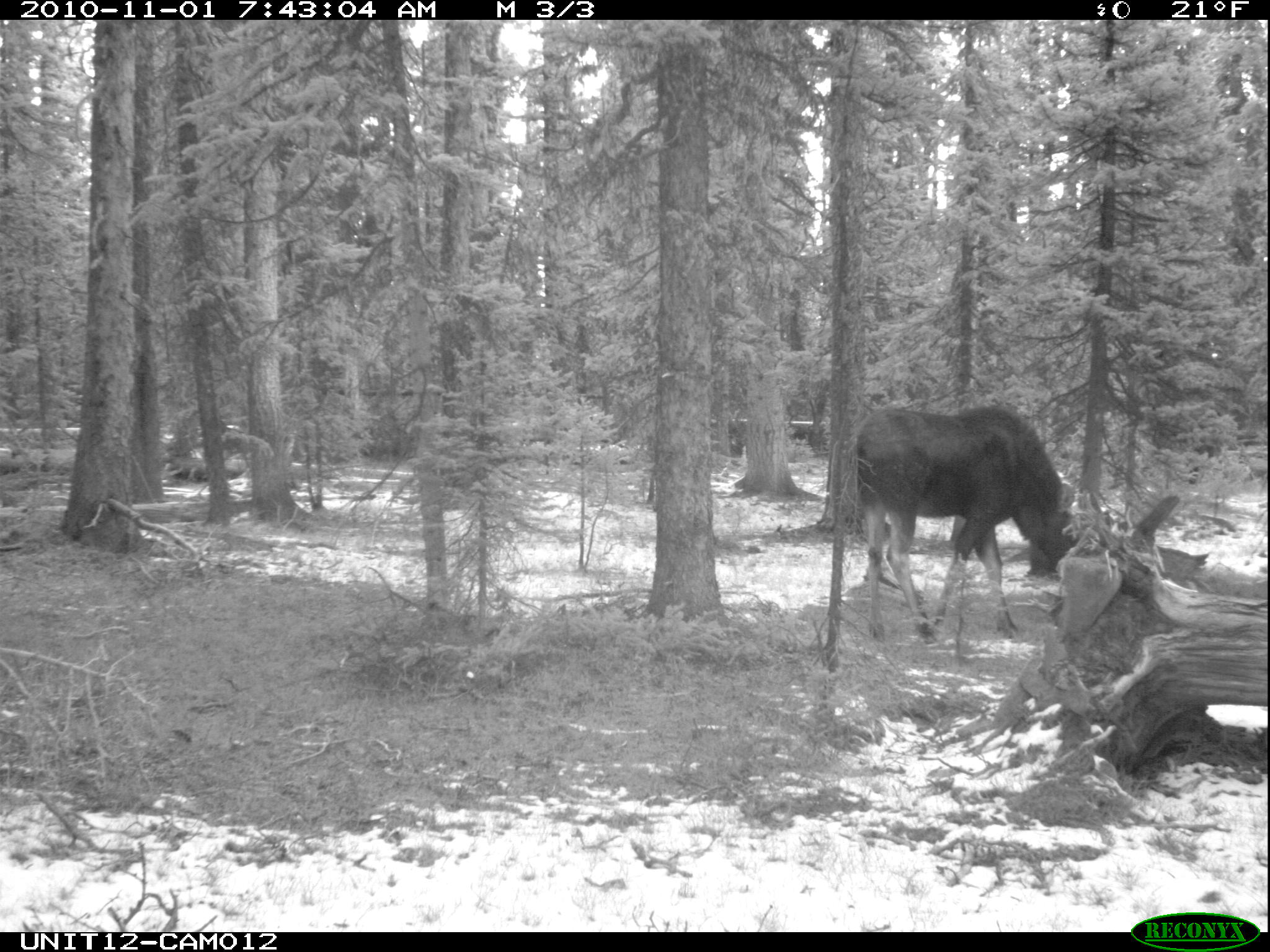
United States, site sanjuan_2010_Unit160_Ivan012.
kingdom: Animalia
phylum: Chordata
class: Mammalia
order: Artiodactyla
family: Cervidae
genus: Alces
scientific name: Alces alces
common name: moose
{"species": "Alces alces (moose)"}